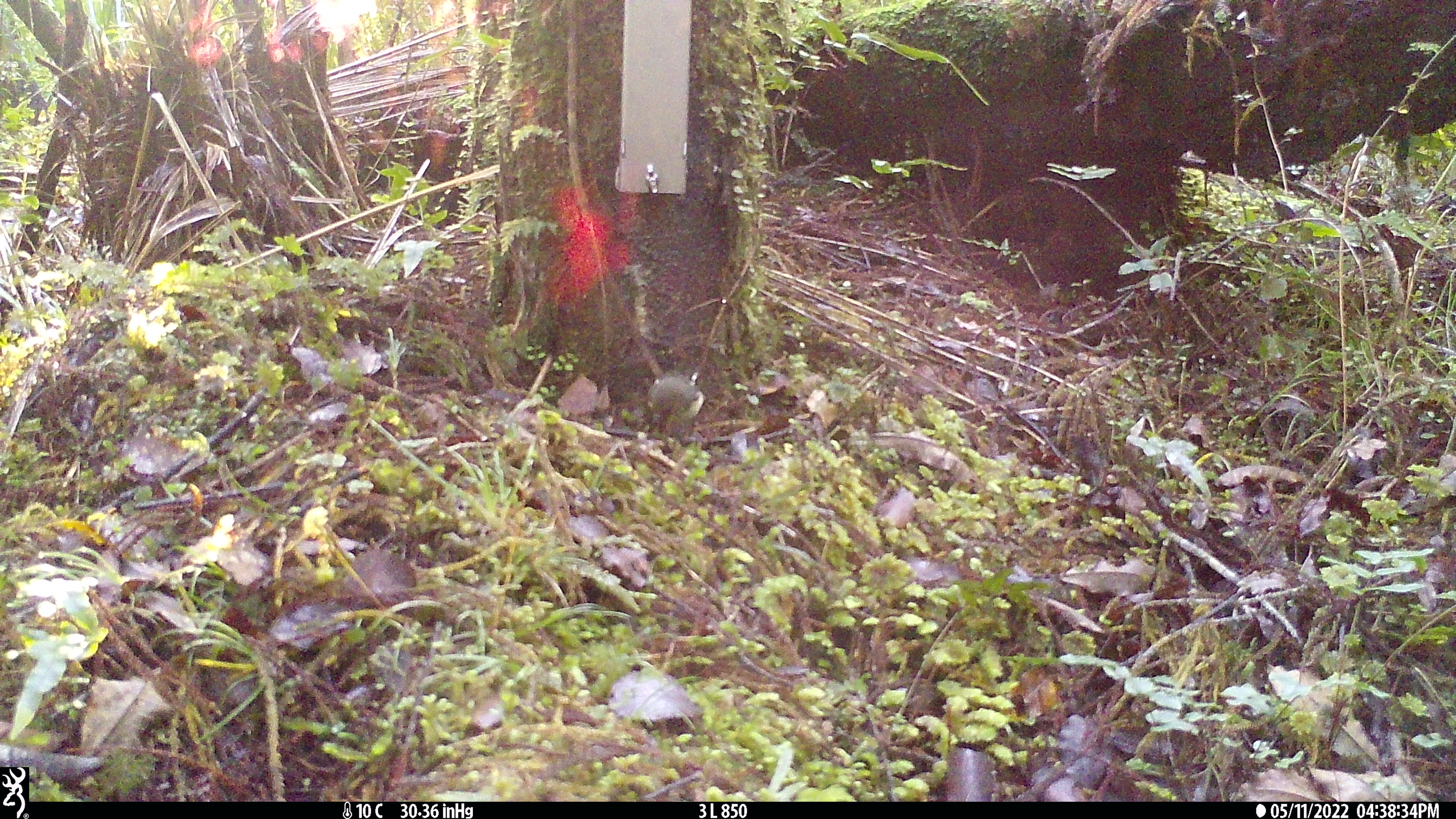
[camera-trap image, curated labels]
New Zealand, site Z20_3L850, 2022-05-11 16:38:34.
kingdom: Animalia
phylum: Chordata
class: Aves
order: Passeriformes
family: Petroicidae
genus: Petroica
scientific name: Petroica macrocephala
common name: tomtit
Tomtit (Petroica macrocephala).